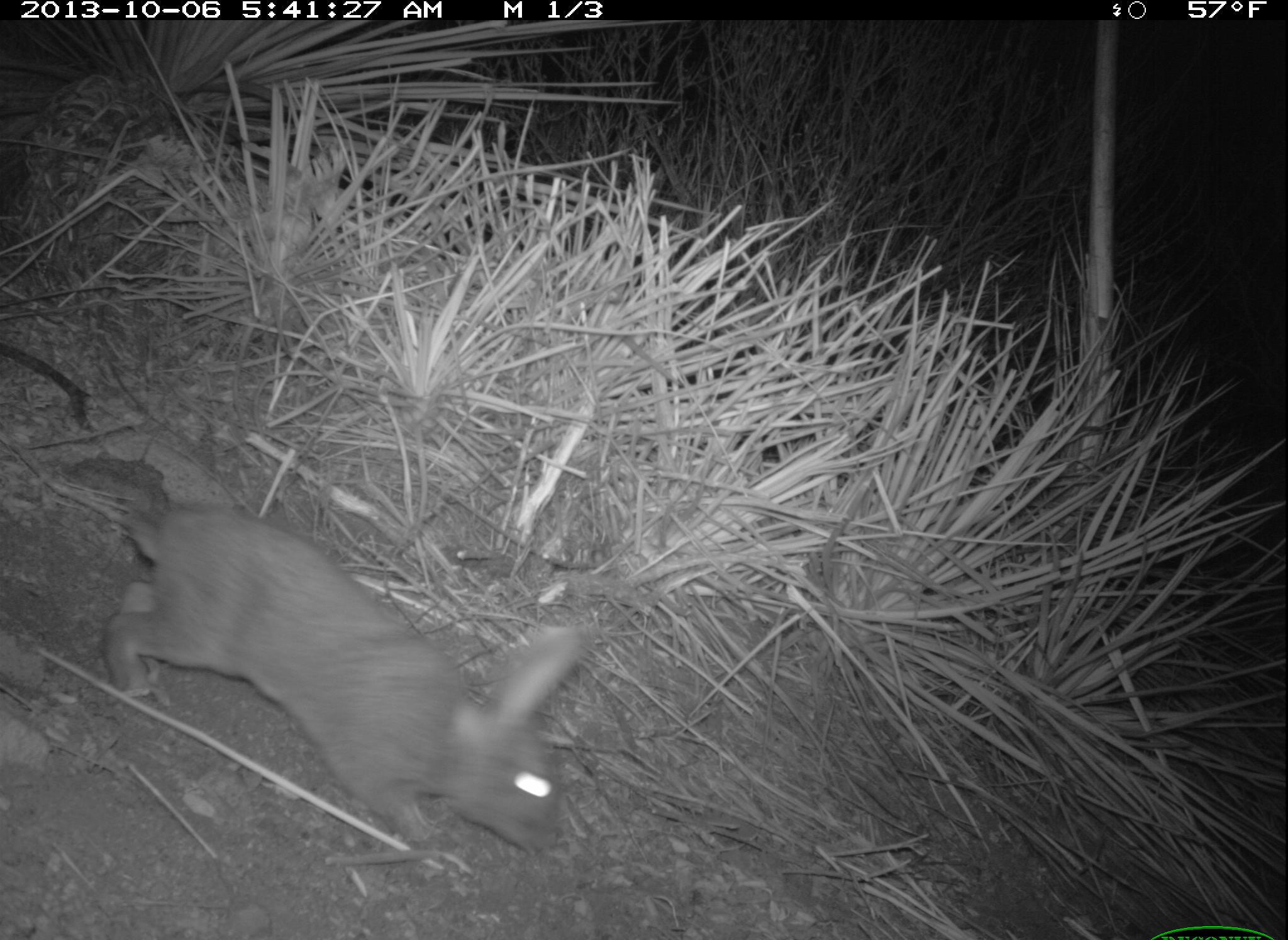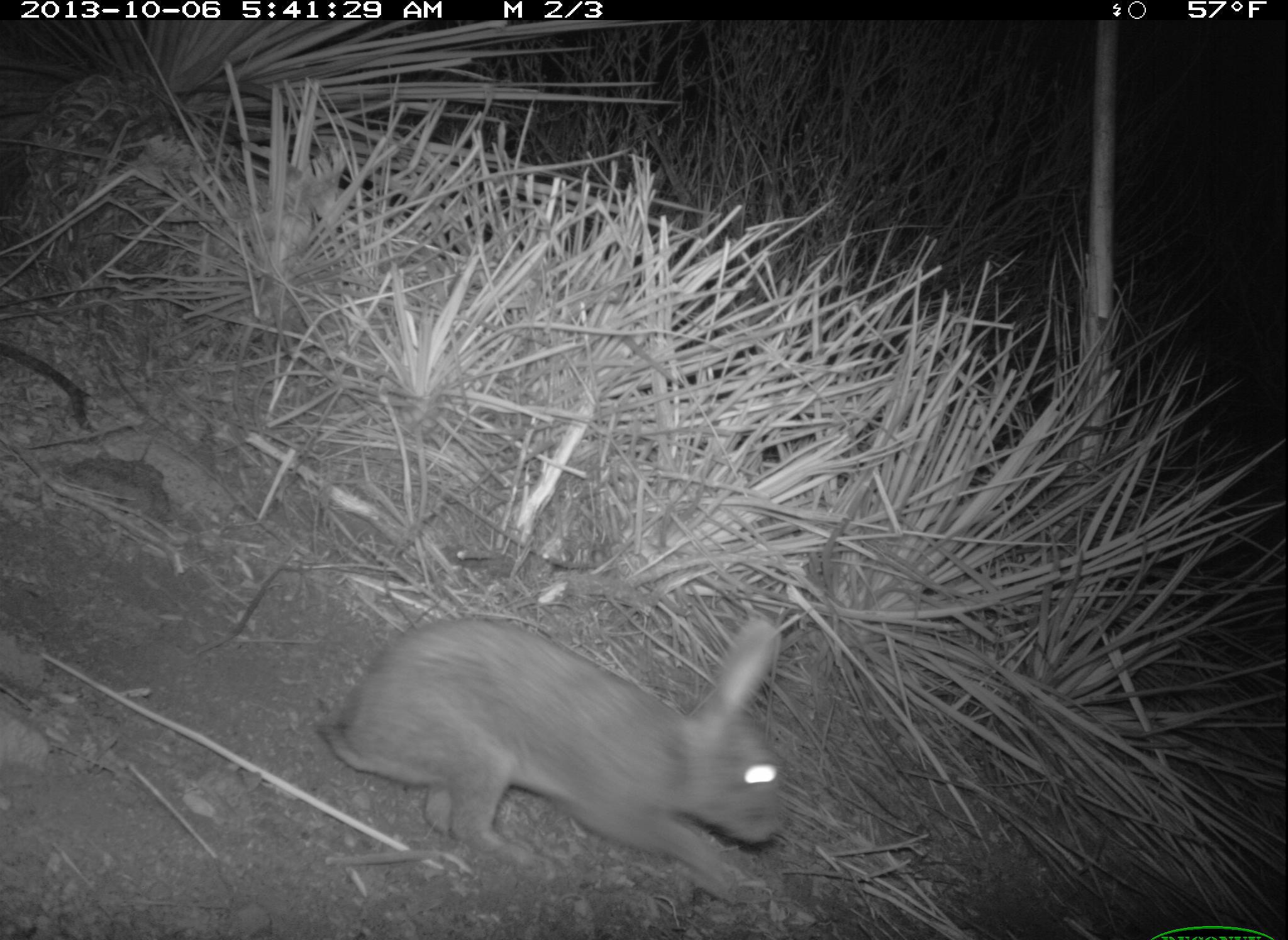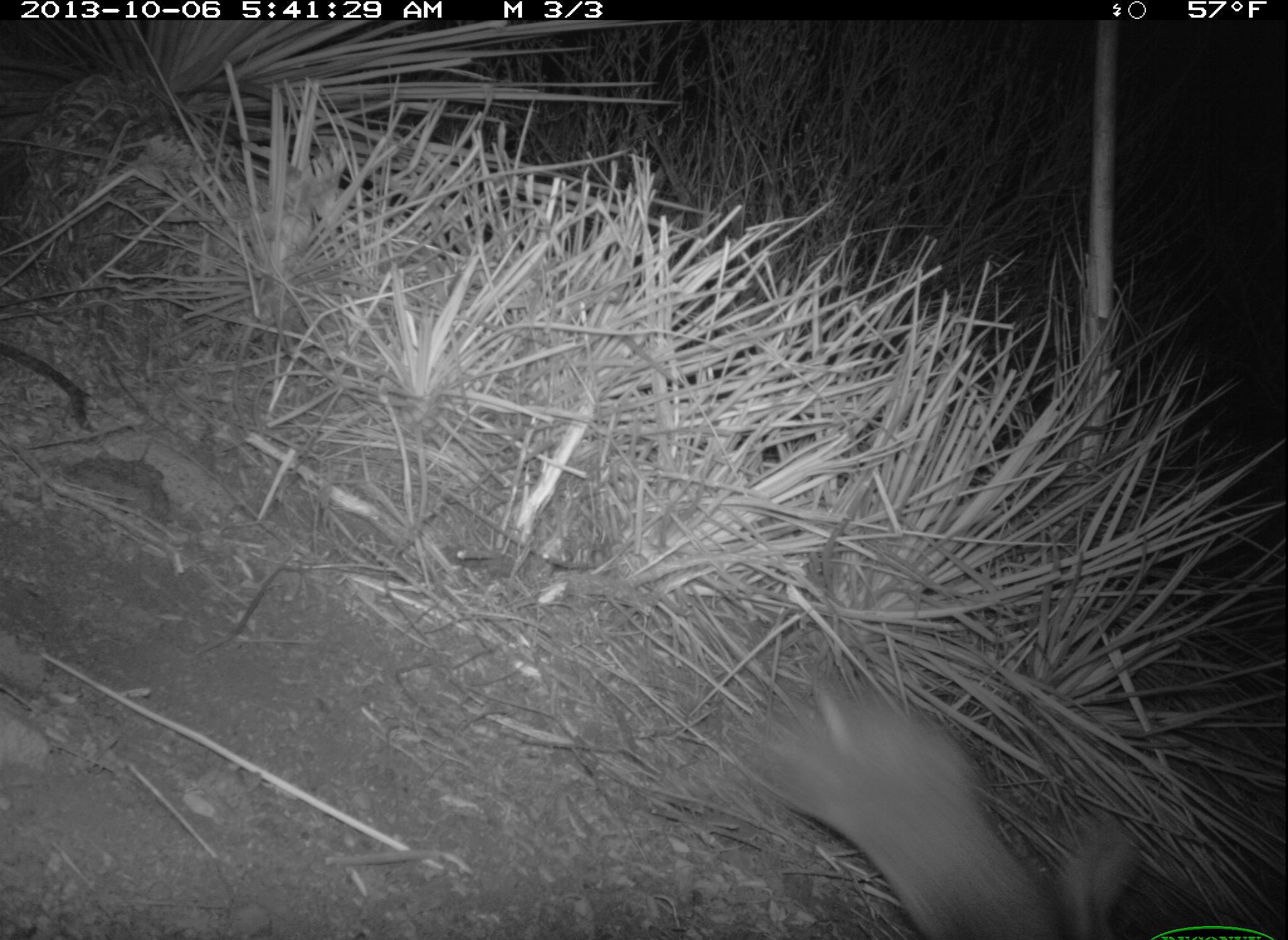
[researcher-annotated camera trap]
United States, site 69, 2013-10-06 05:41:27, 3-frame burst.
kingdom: Animalia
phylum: Chordata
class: Mammalia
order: Lagomorpha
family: Leporidae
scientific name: Leporidae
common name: rabbits and hares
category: rabbit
Rabbit (rabbits and hares) (Leporidae).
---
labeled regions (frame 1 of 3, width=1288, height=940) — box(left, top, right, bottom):
rabbit: box(0, 439, 589, 855)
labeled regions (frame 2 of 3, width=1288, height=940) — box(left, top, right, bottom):
rabbit: box(314, 616, 785, 910)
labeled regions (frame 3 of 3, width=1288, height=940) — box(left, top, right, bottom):
rabbit: box(731, 651, 1140, 940)